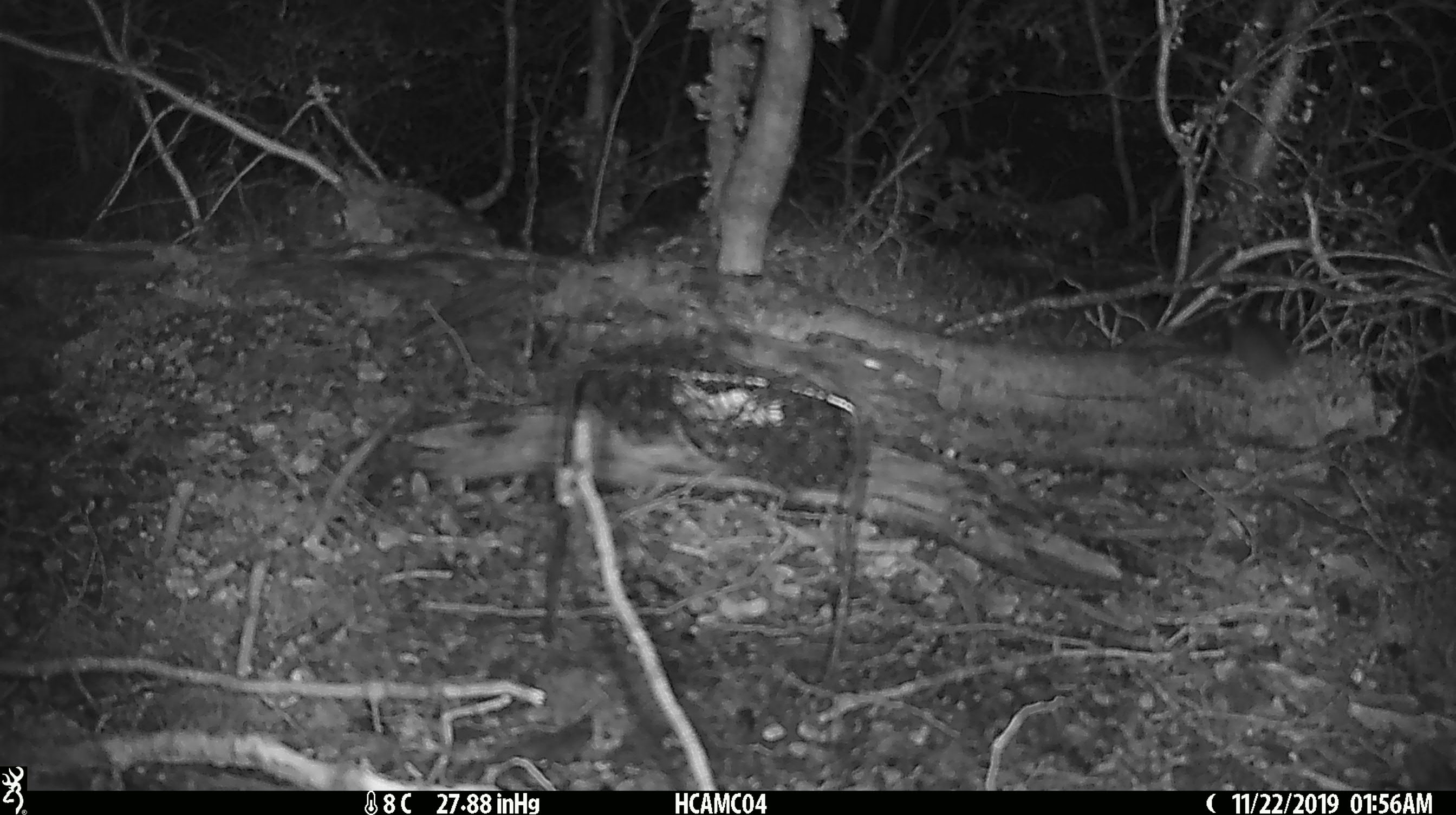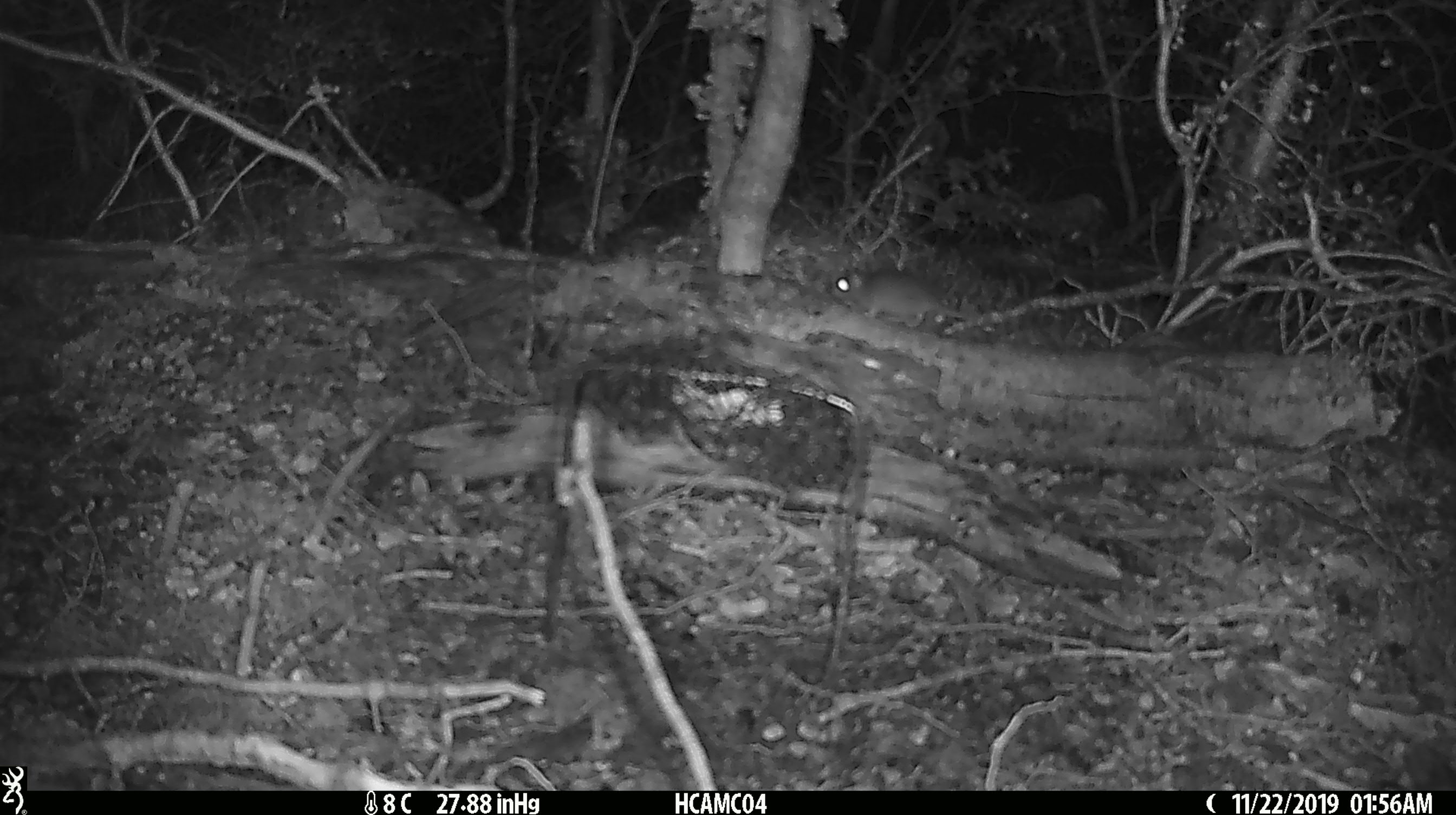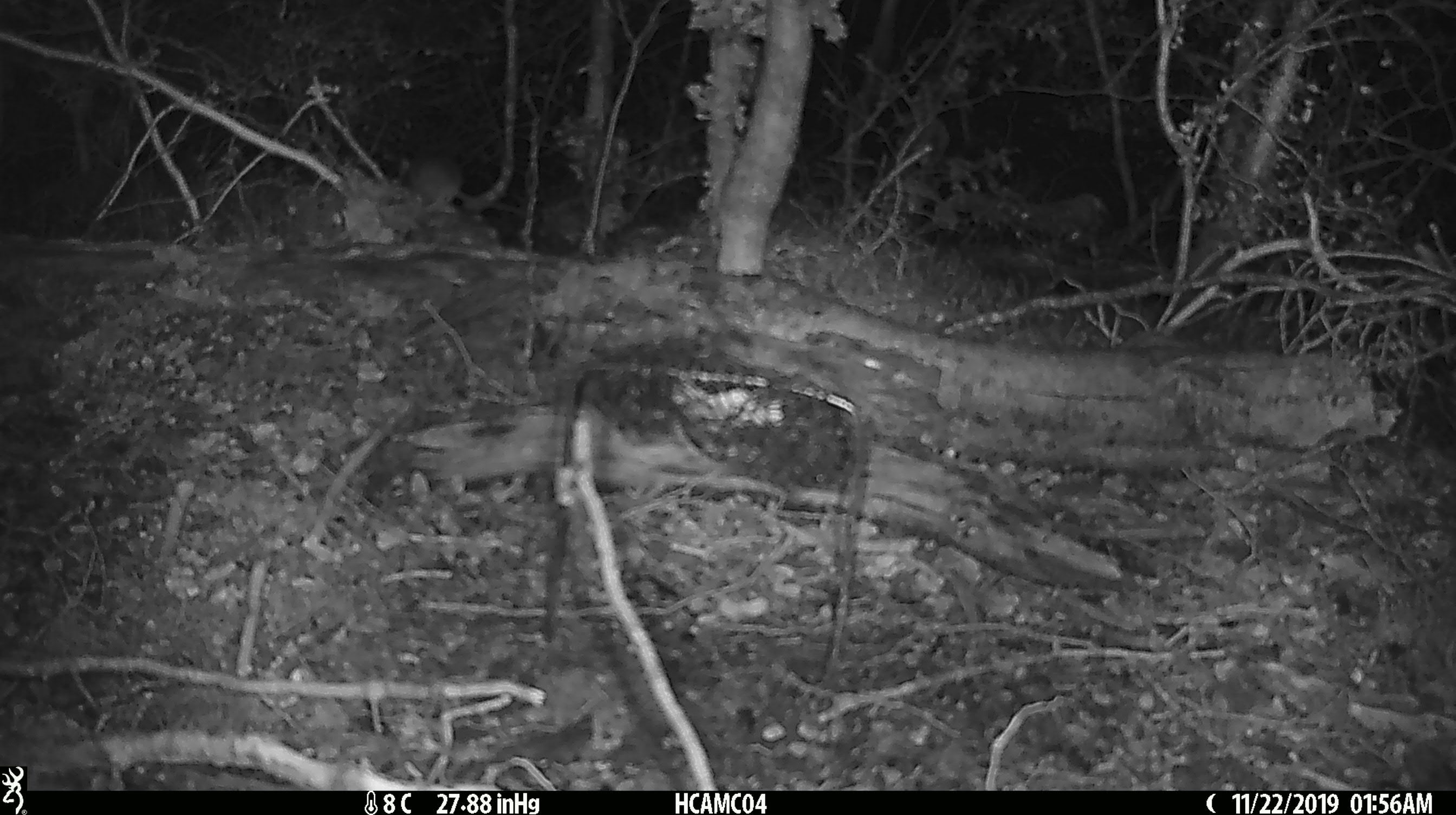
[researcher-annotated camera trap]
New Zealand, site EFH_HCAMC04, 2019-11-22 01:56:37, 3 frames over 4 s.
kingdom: Animalia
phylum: Chordata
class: Mammalia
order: Rodentia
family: Muridae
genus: Mus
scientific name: Mus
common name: mouse